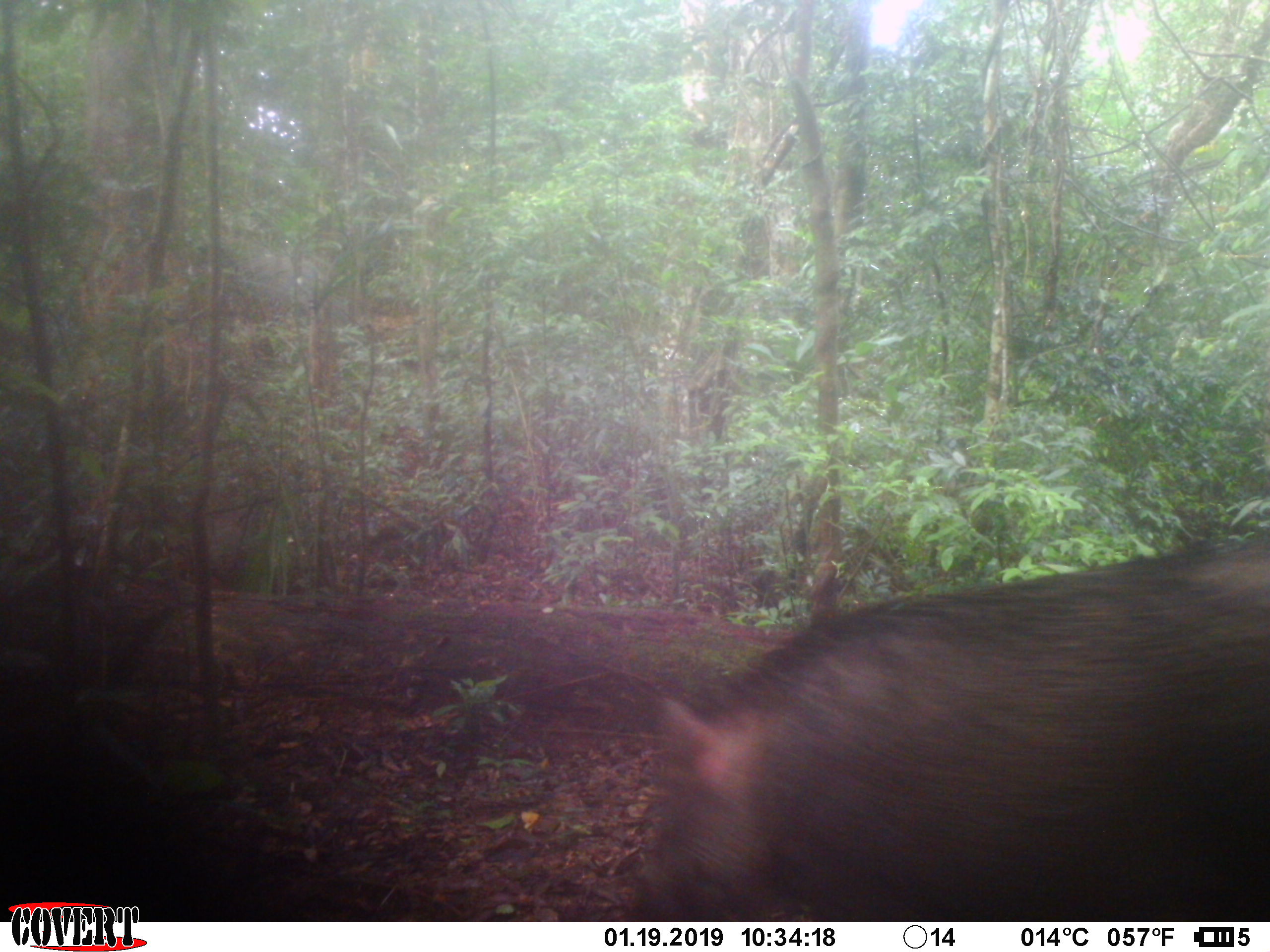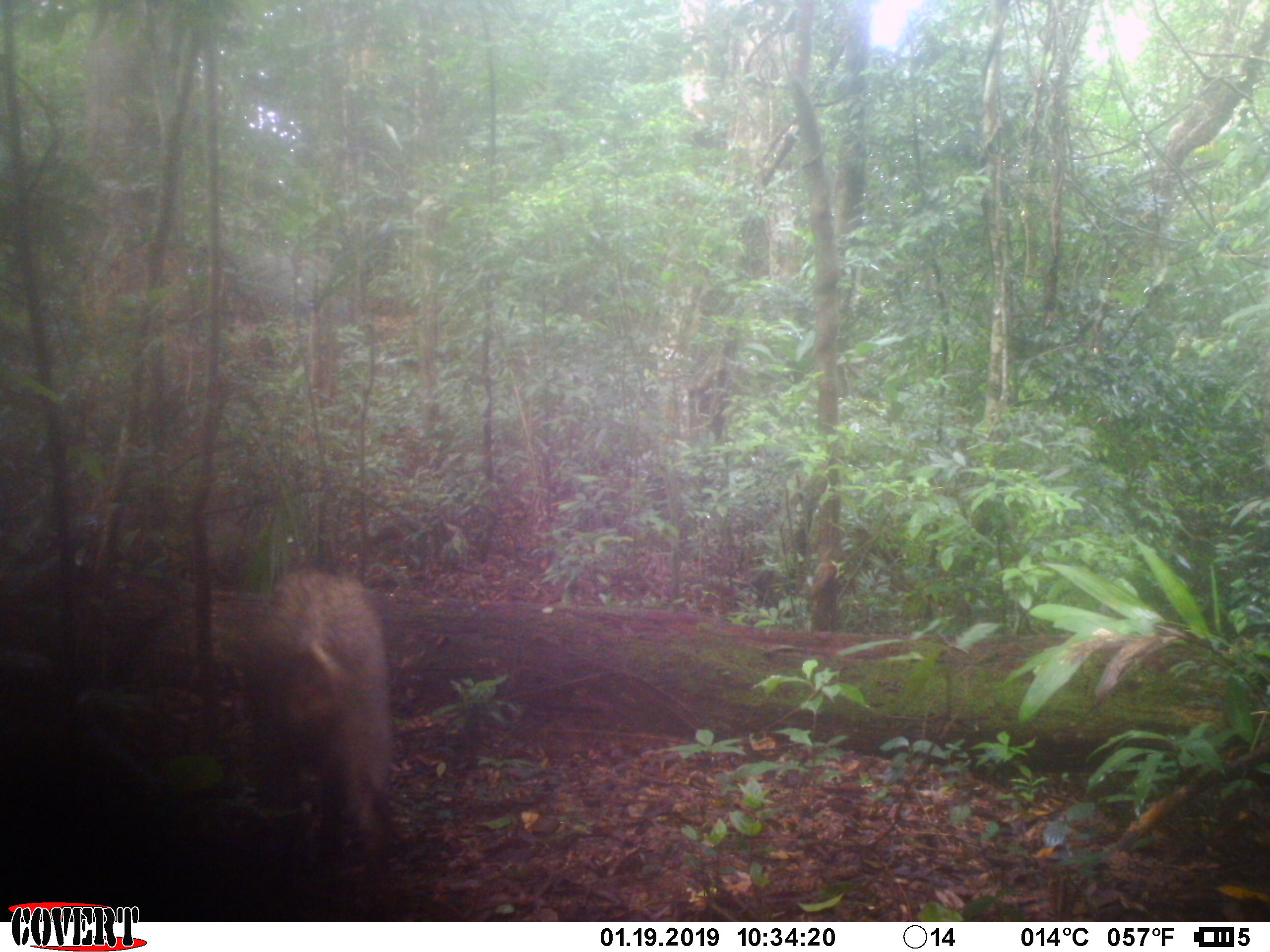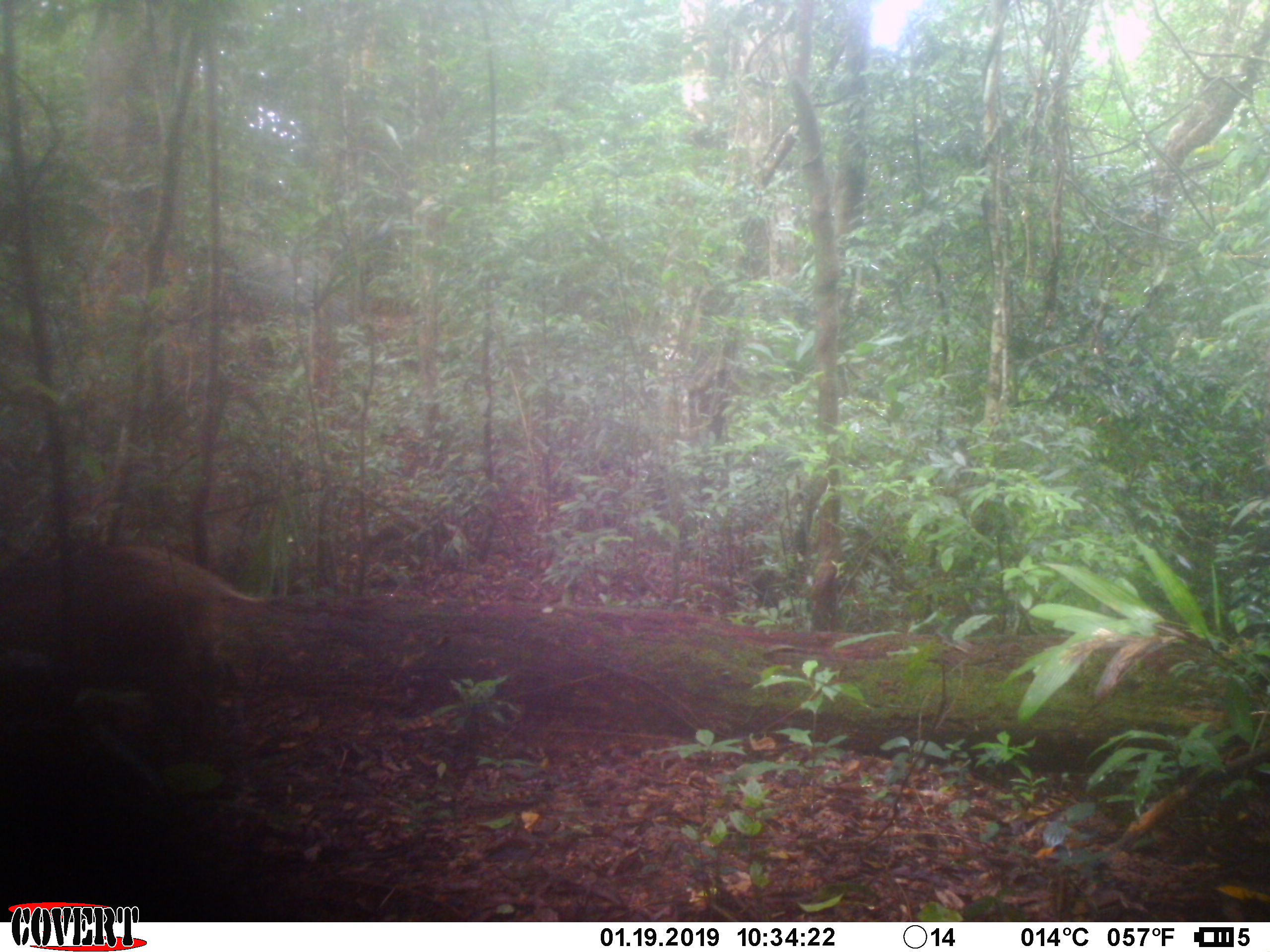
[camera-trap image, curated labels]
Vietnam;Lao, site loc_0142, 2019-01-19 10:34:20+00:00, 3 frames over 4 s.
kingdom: Animalia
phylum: Chordata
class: Mammalia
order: Artiodactyla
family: Suidae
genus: Sus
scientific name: Sus scrofa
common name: eurasian wild pig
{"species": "eurasian wild pig (Sus scrofa)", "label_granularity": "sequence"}